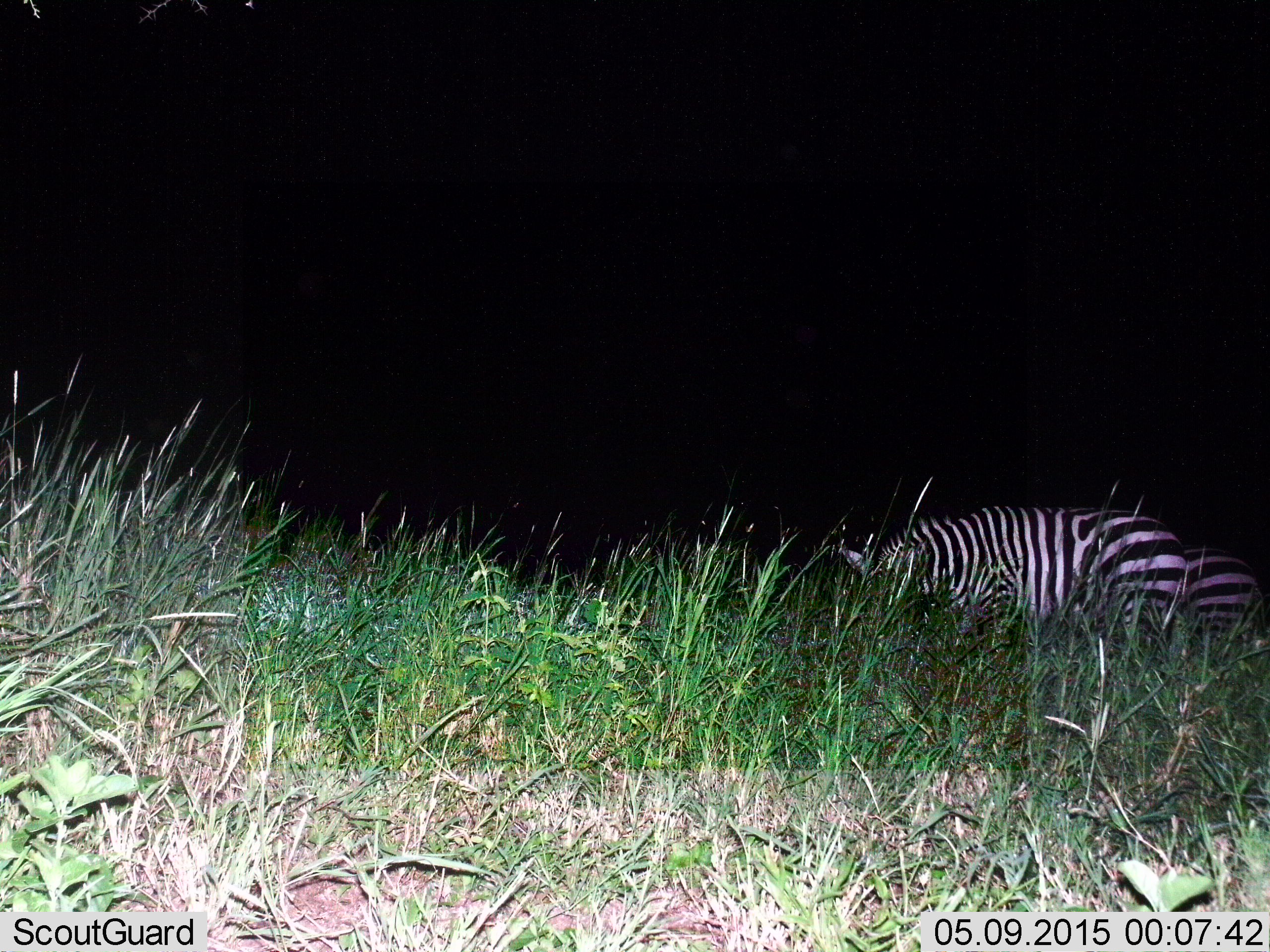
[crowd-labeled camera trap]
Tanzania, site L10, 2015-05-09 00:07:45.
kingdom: Animalia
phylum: Chordata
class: Mammalia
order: Perissodactyla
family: Equidae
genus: Equus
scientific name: Equus quagga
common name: plains zebra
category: zebra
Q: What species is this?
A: Zebra (plains zebra) (Equus quagga).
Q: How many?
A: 2.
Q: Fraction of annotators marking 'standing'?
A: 30%.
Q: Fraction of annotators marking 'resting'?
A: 0%.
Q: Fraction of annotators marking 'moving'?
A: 10%.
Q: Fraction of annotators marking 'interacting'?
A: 0%.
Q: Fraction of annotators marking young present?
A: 0%.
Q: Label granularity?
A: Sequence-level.